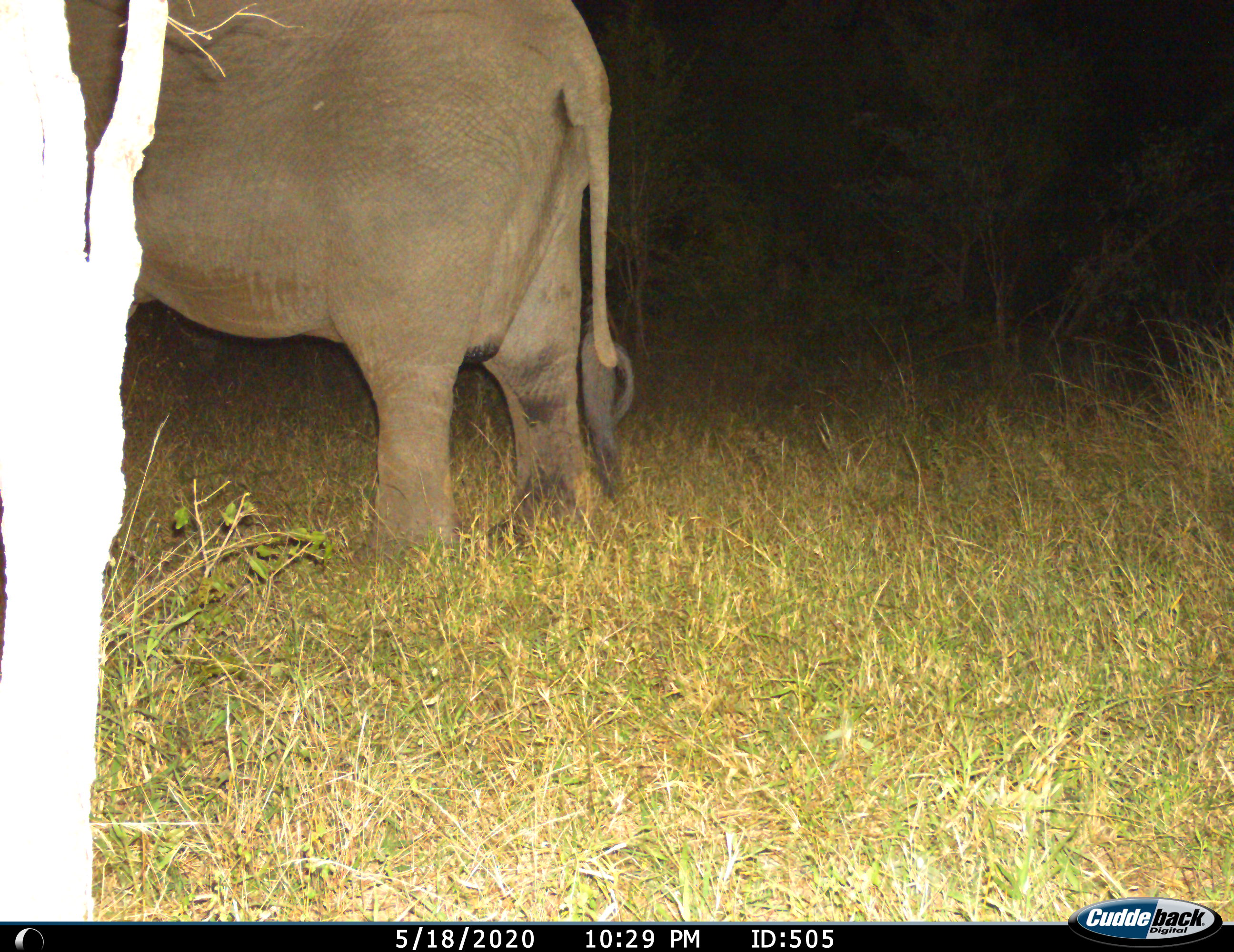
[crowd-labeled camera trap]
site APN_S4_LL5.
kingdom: Animalia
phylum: Chordata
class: Mammalia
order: Proboscidea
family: Elephantidae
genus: Loxodonta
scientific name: Loxodonta africana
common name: african bush elephant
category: elephant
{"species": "elephant (african bush elephant) (Loxodonta africana)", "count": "1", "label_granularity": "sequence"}